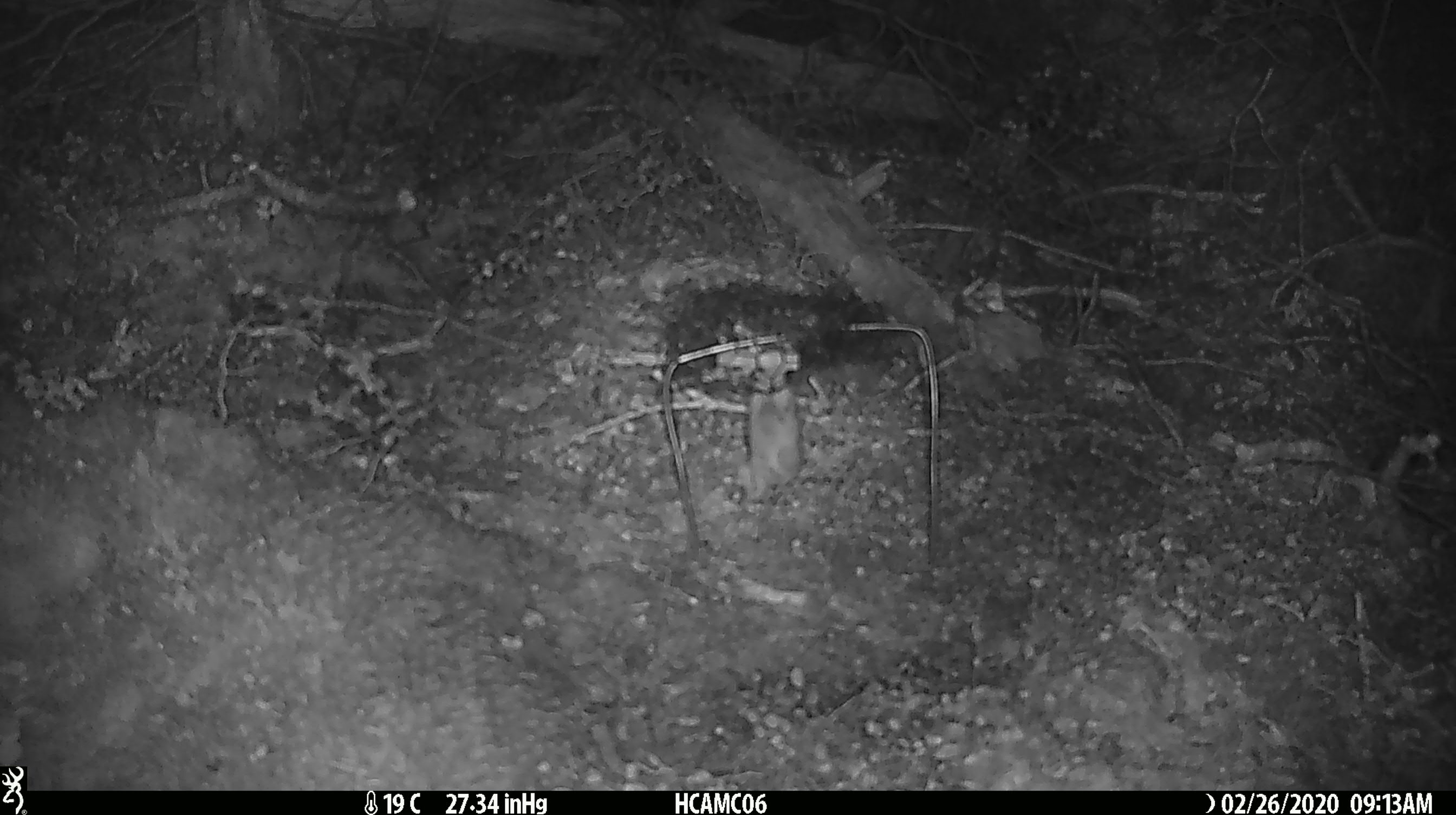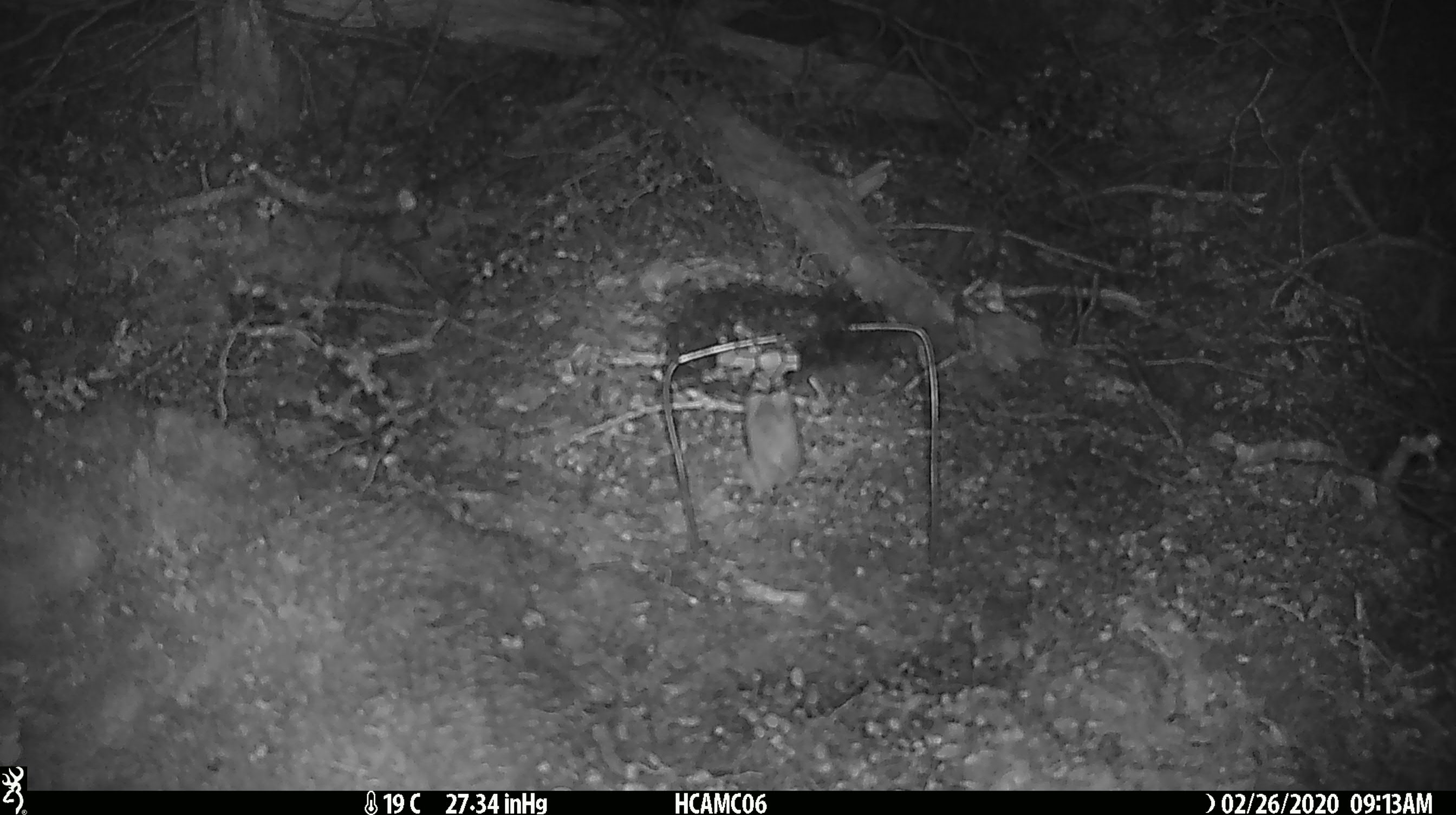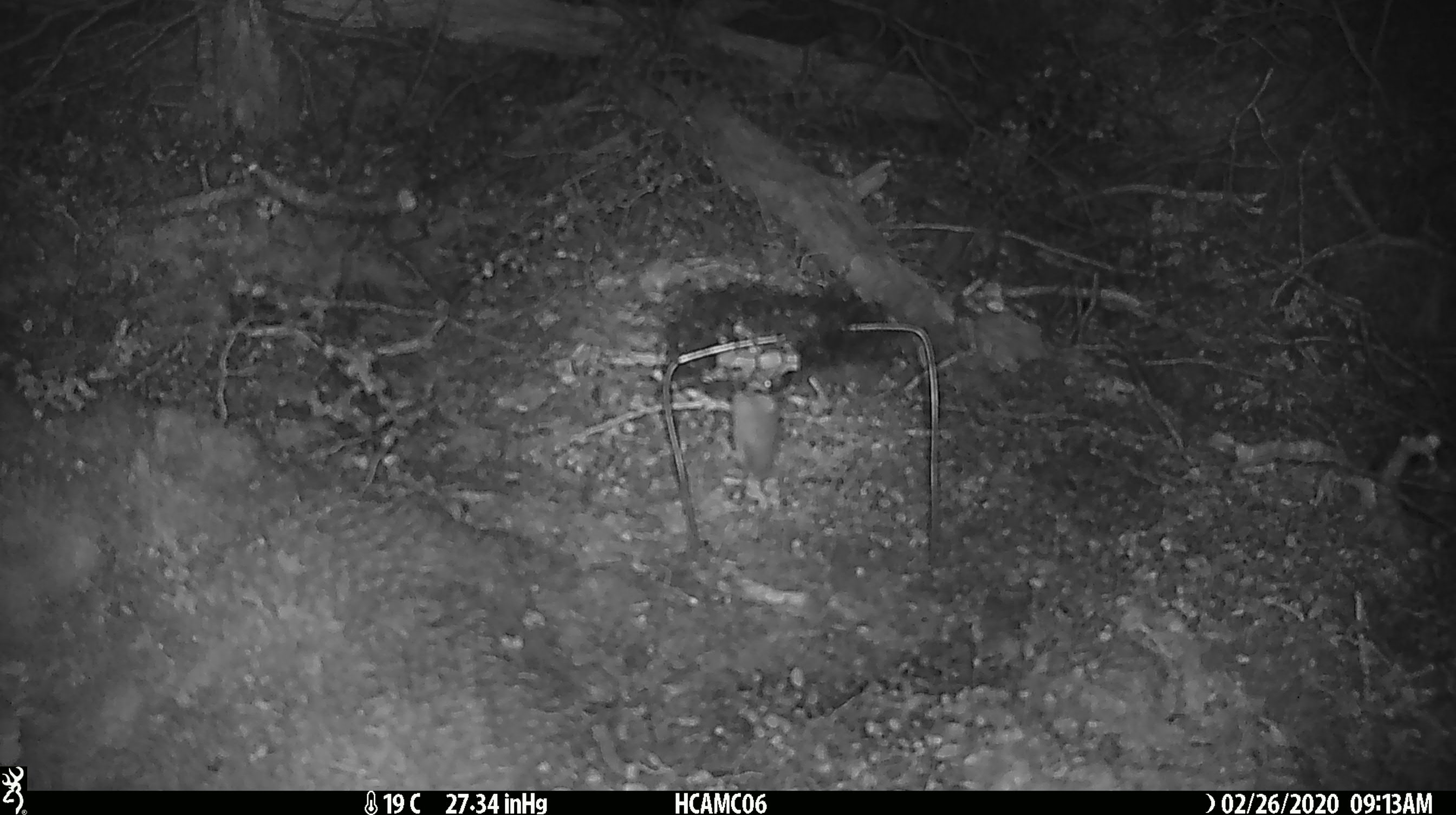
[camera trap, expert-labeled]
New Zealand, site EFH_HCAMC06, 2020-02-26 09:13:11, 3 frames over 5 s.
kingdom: Animalia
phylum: Chordata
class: Mammalia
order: Rodentia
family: Muridae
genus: Mus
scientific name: Mus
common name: mouse